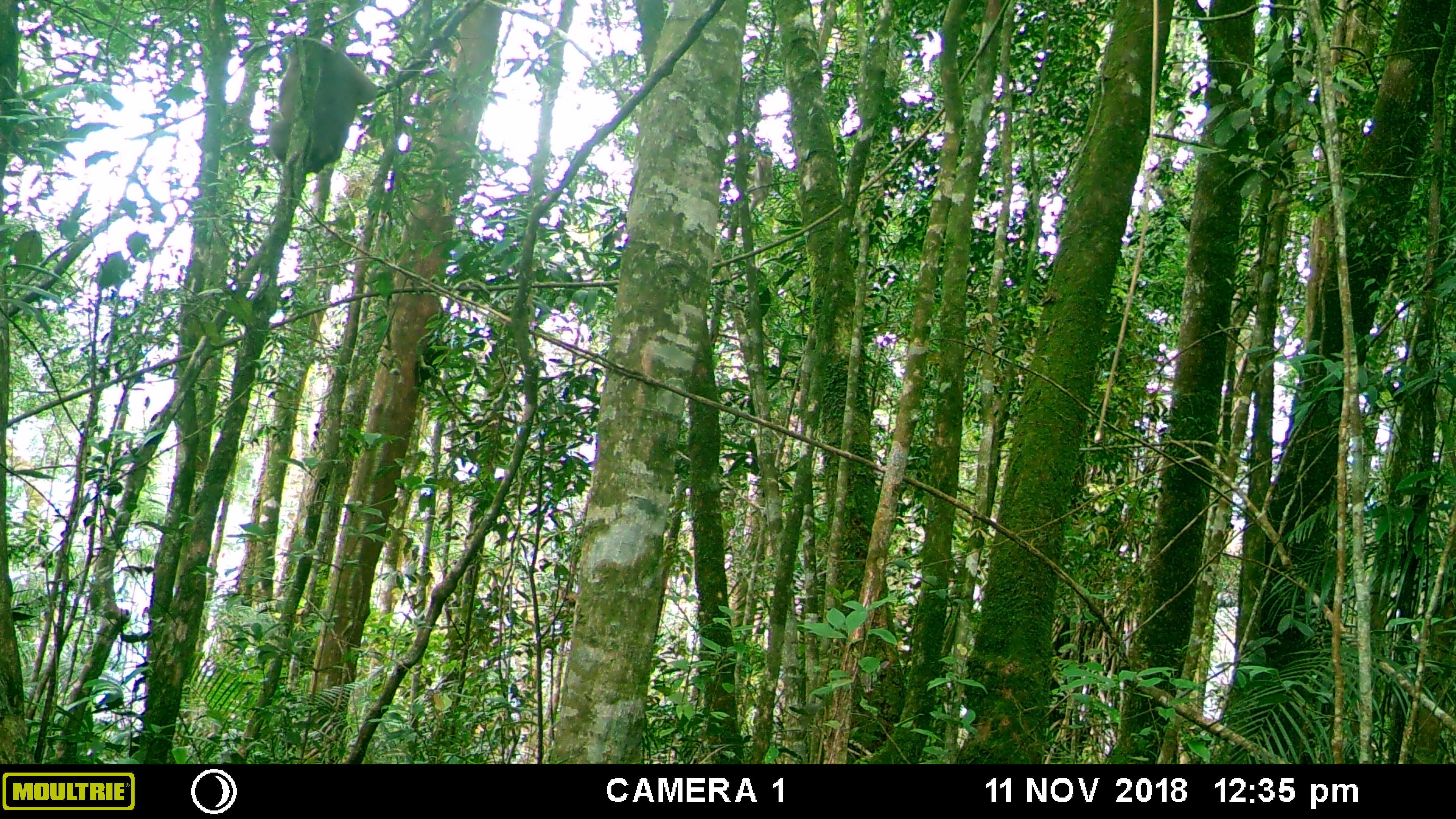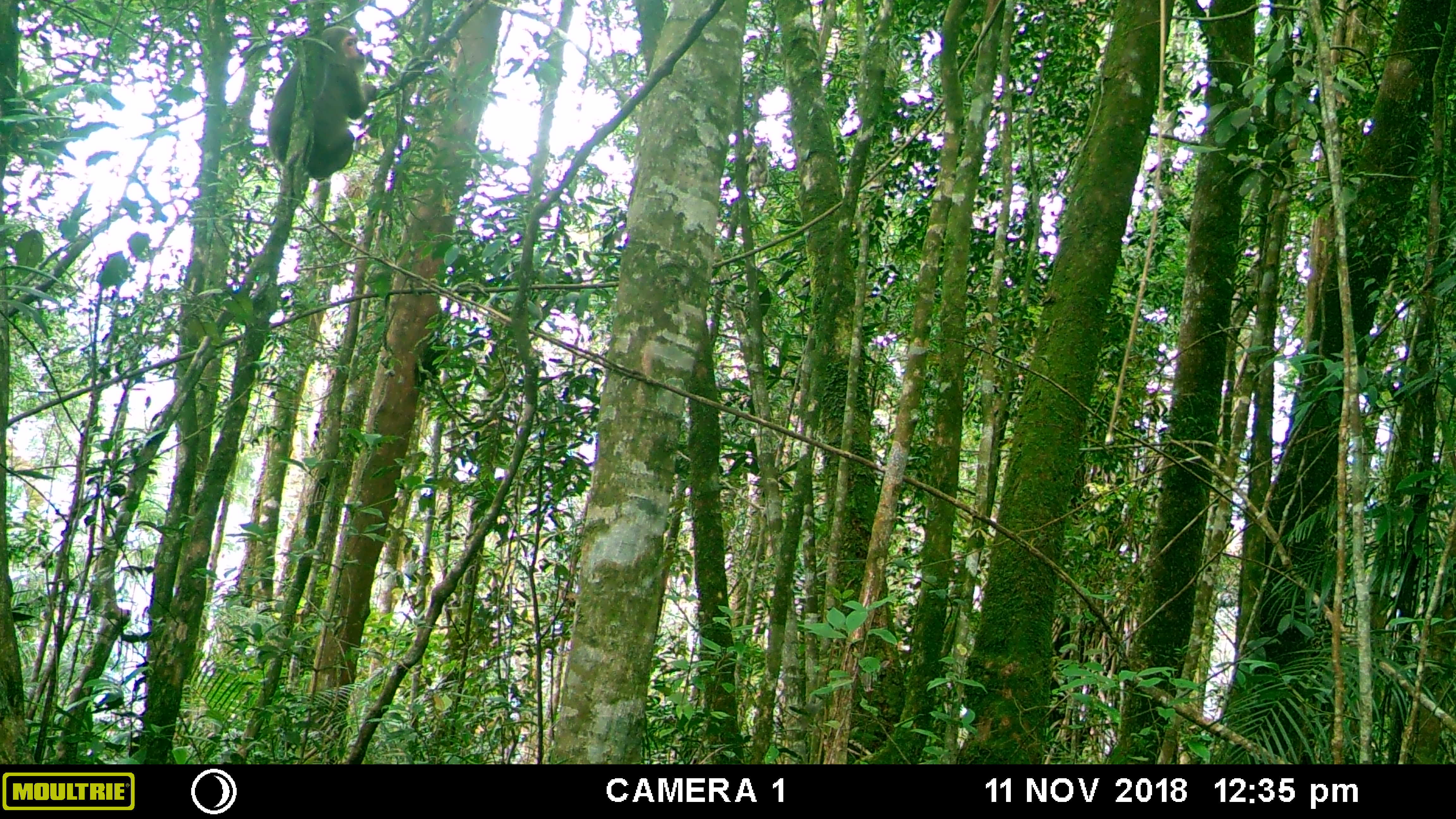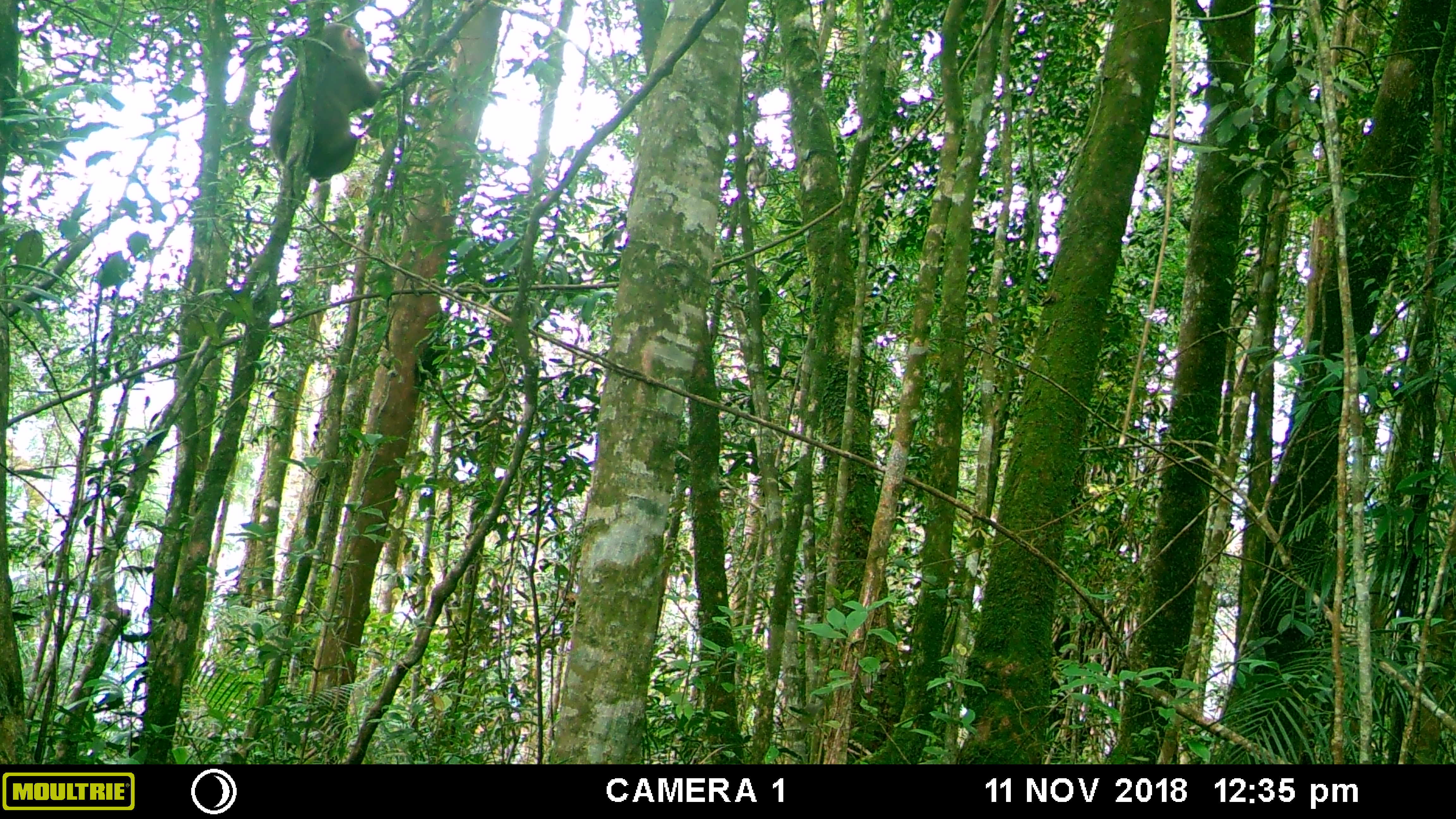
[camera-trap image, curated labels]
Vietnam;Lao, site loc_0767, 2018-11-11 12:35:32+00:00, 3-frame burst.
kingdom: Animalia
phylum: Chordata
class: Mammalia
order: Primates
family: Cercopithecidae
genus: Macaca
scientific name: Macaca arctoides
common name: stump-tailed macaque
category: stump tailed macaque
Stump tailed macaque (stump-tailed macaque) (Macaca arctoides). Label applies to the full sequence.